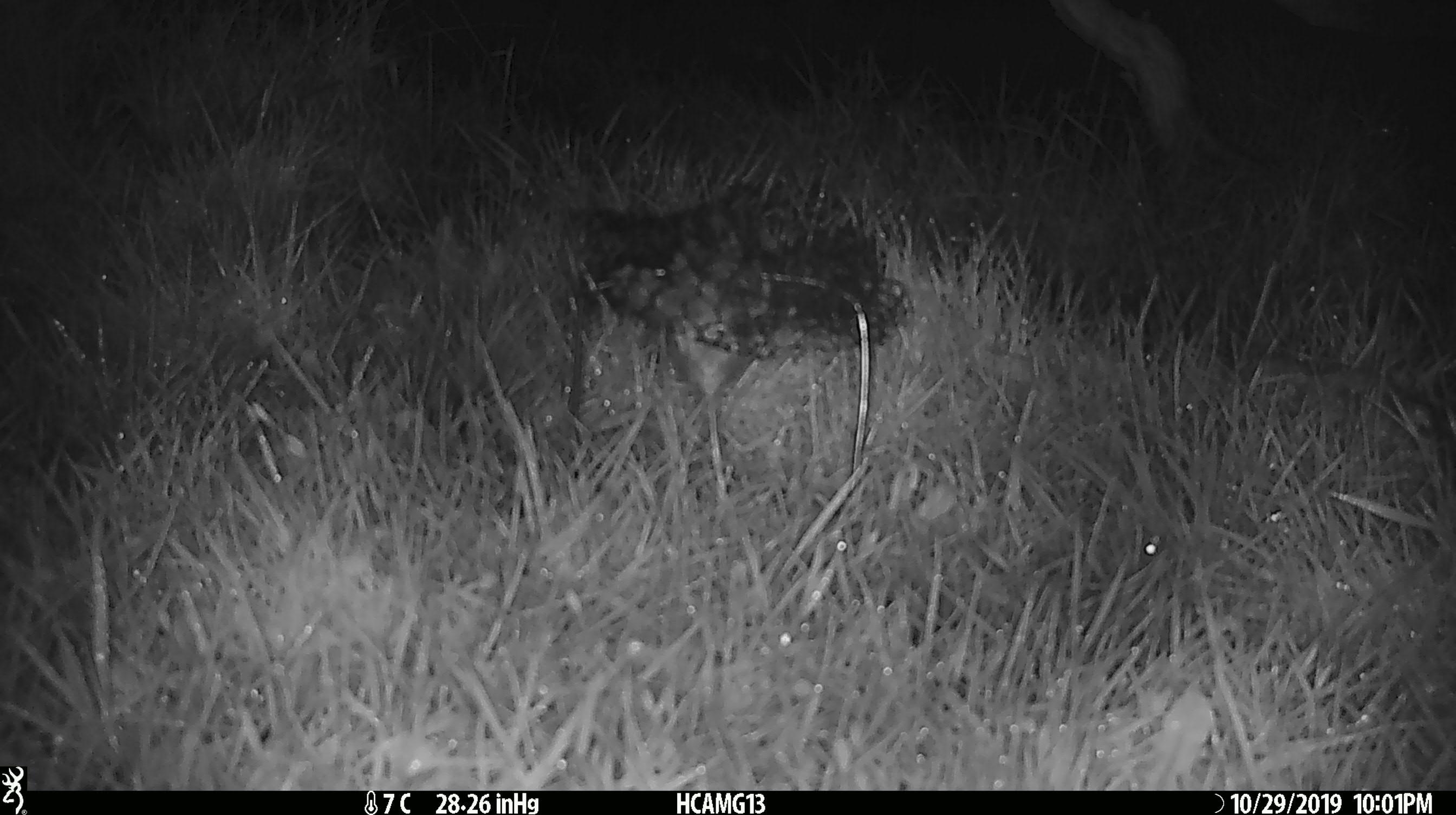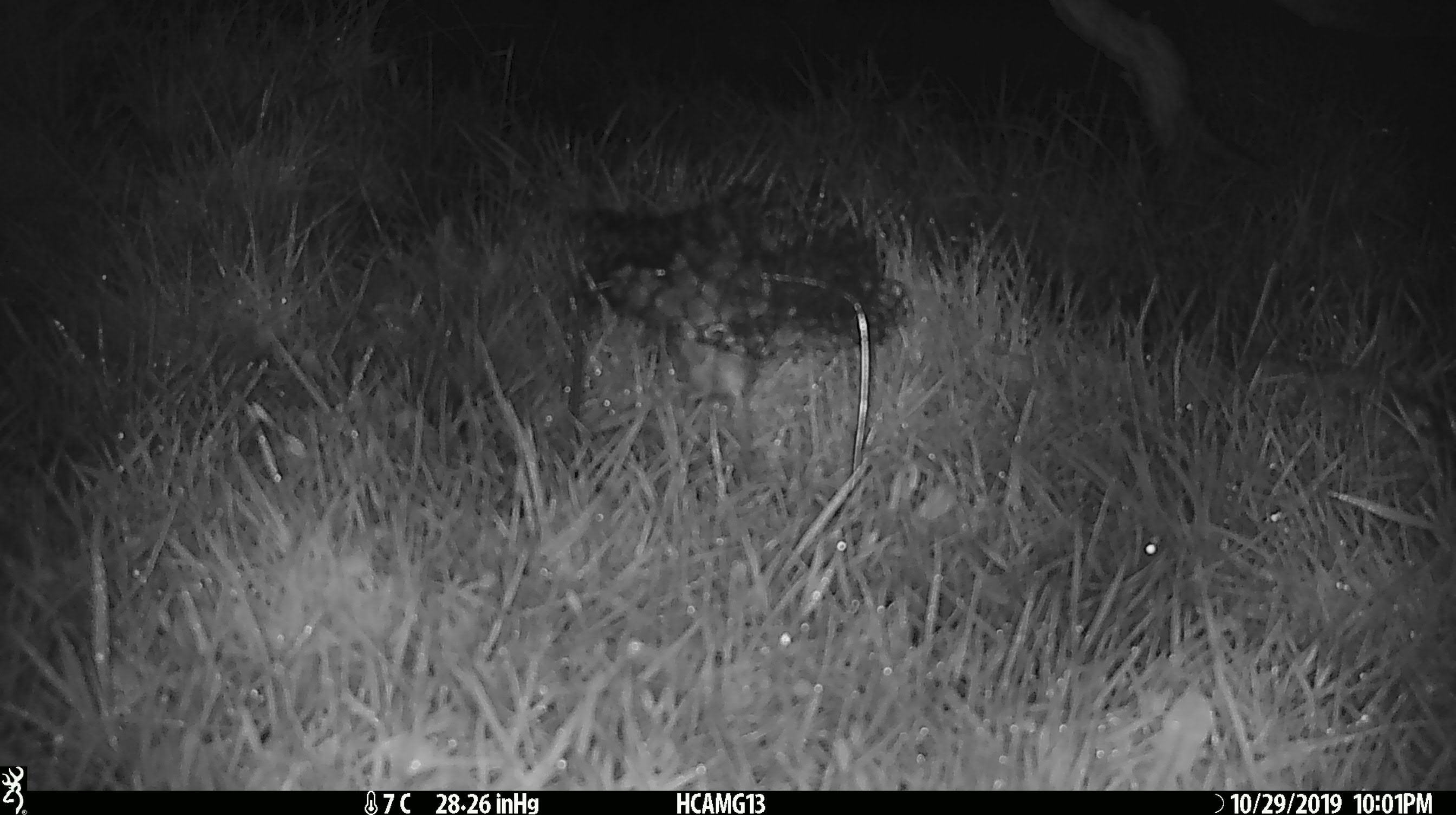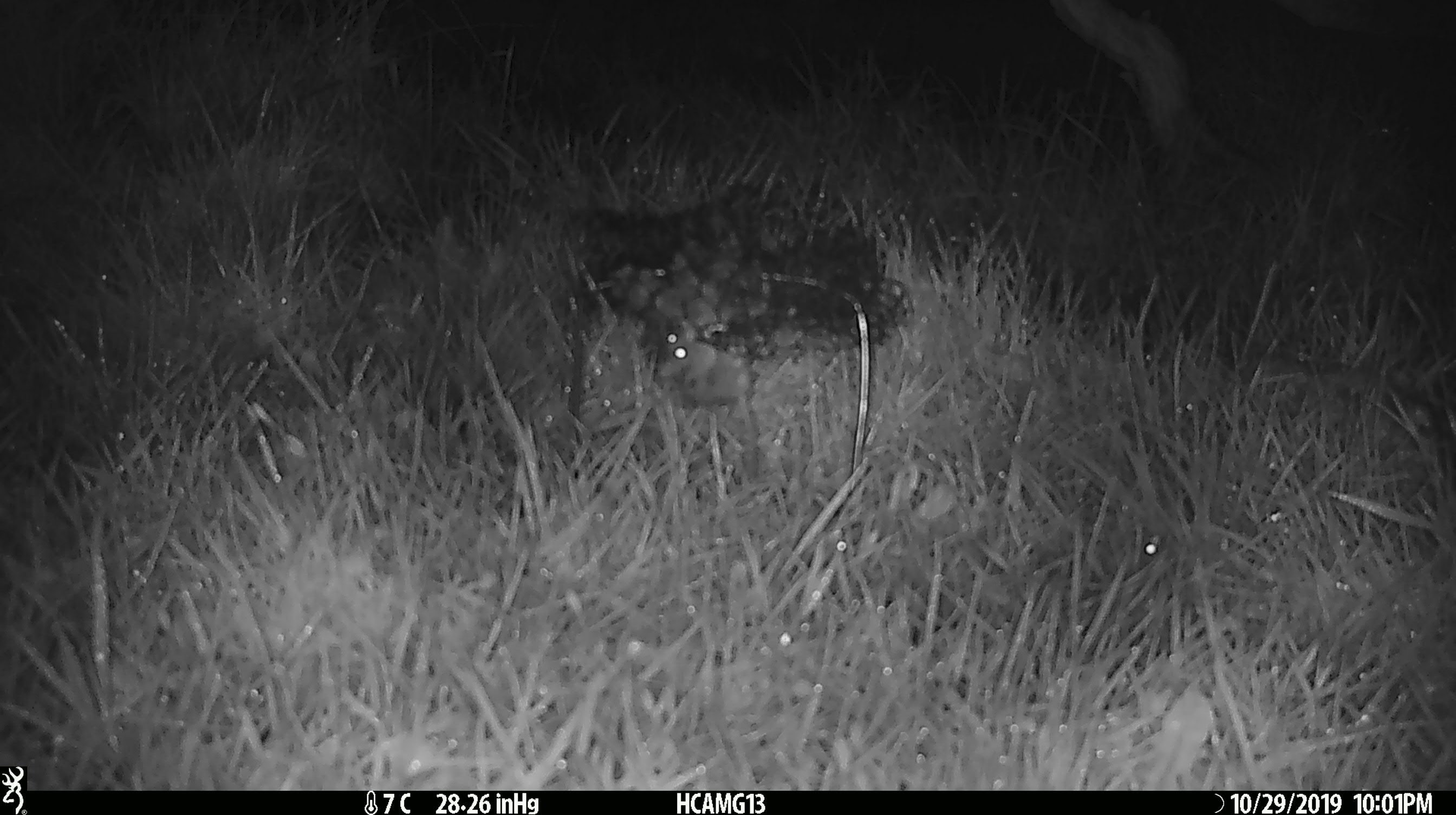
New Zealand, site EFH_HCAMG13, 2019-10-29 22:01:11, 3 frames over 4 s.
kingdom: Animalia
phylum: Chordata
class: Mammalia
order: Rodentia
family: Muridae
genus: Mus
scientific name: Mus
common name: mouse